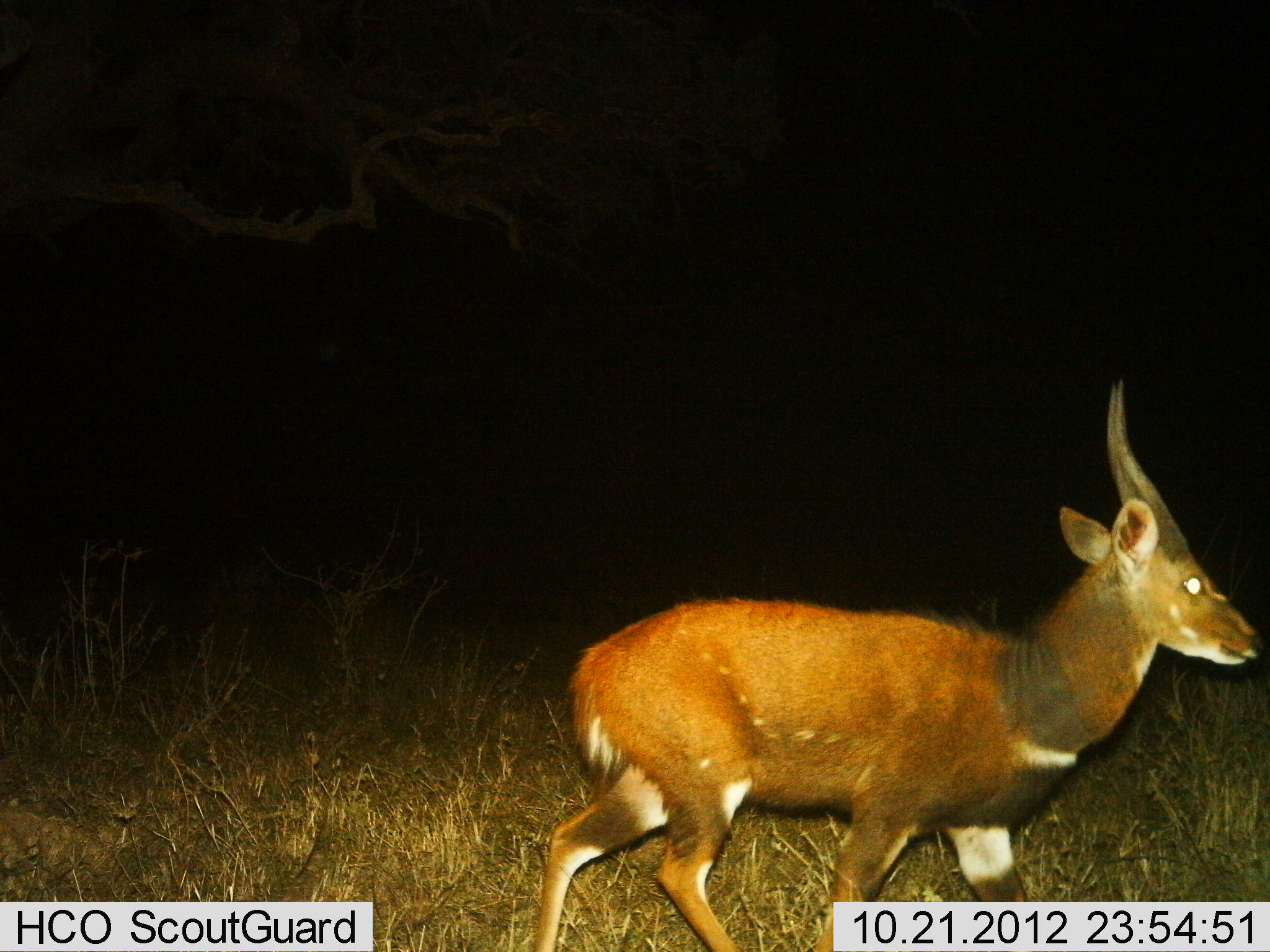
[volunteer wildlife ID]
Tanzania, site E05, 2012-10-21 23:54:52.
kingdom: Animalia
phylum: Chordata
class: Mammalia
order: Artiodactyla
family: Bovidae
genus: Tragelaphus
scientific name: Tragelaphus scriptus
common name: bushbuck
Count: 1.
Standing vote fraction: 20%.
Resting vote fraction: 0%.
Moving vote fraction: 80%.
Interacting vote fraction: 0%.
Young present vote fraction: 0%.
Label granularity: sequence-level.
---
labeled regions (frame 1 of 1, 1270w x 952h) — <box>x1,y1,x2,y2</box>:
animal: <box>532,378,1265,952</box>